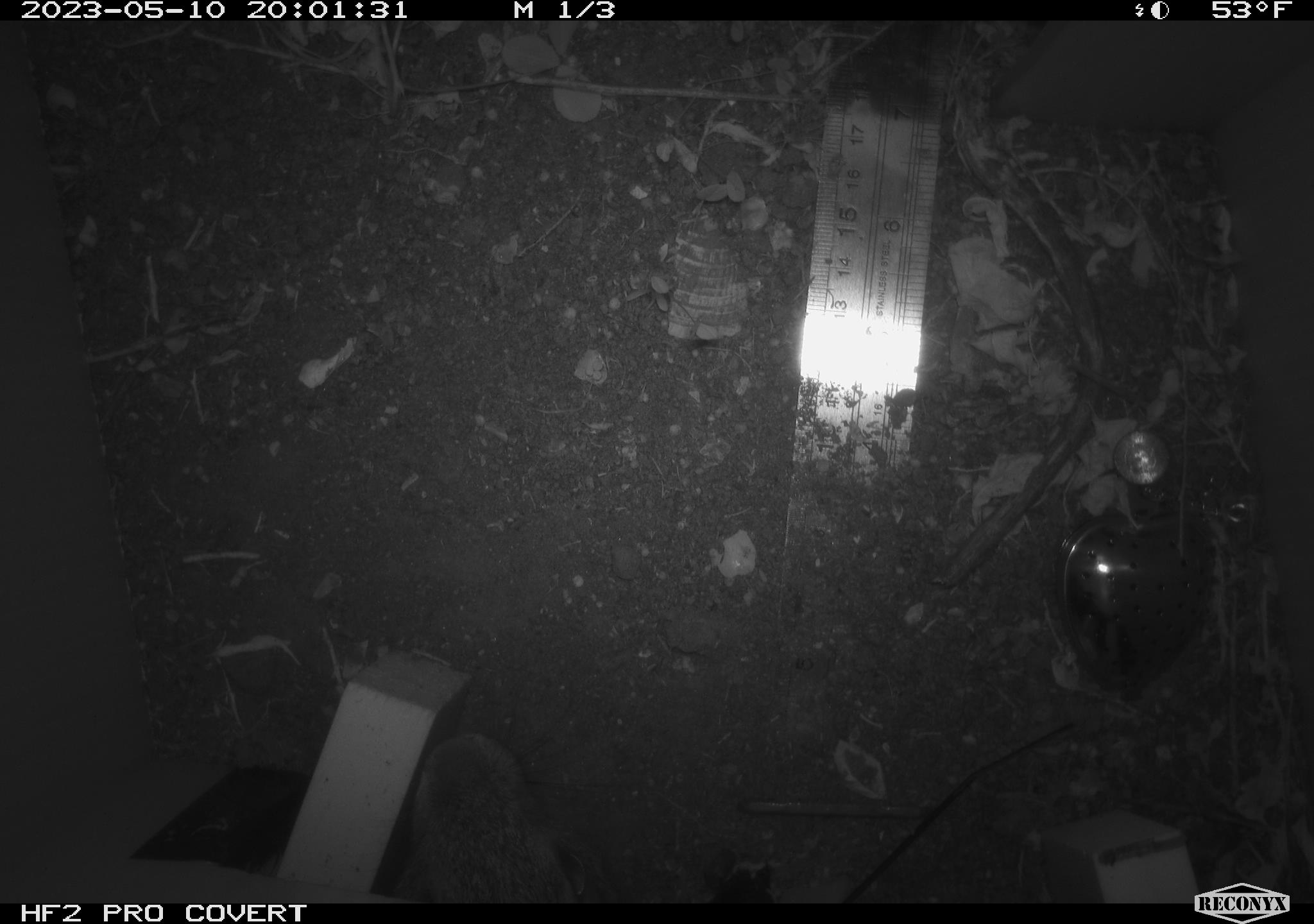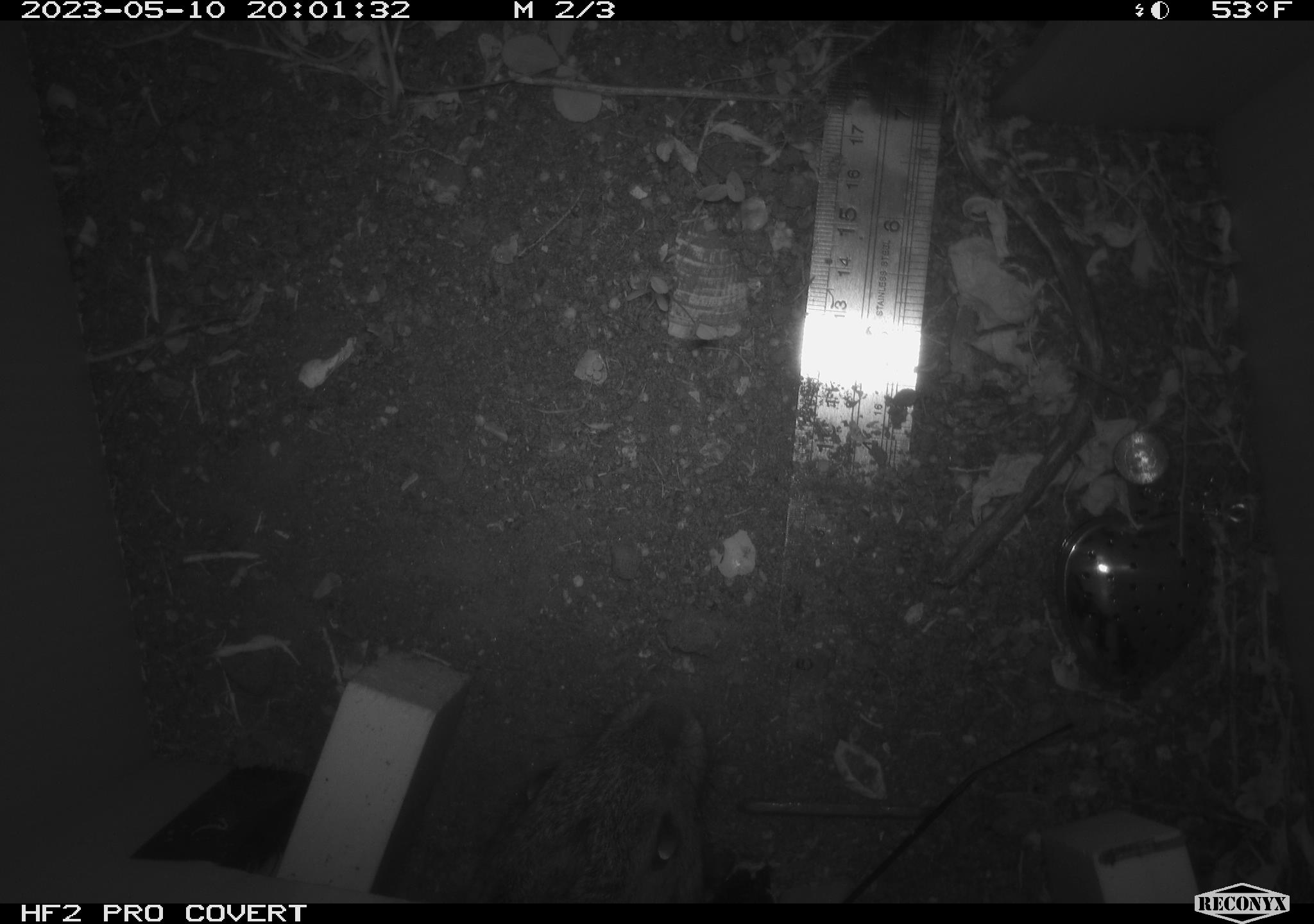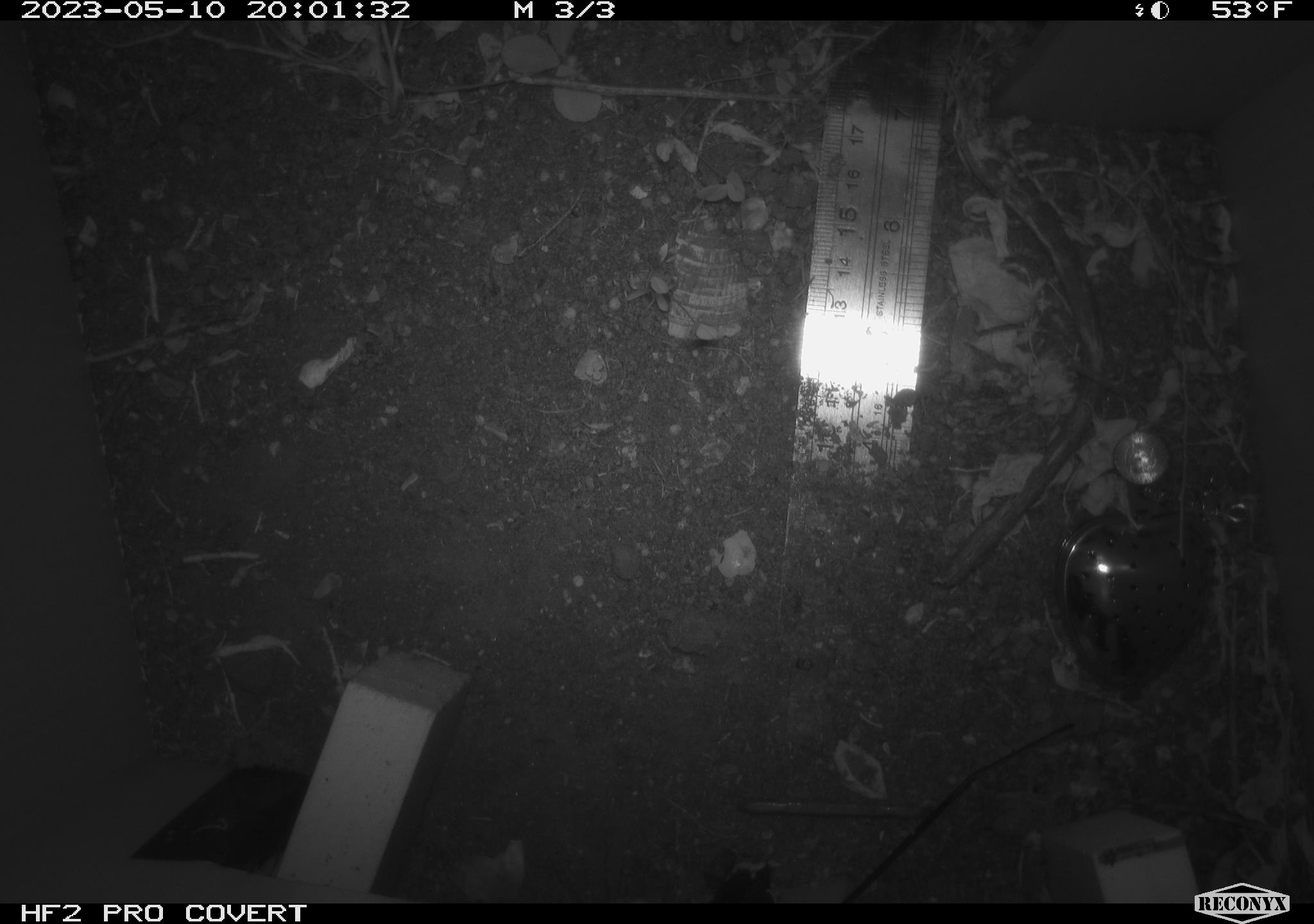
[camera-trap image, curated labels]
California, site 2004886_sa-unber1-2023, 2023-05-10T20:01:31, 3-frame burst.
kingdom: Animalia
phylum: Chordata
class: Mammalia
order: Lagomorpha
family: Leporidae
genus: Sylvilagus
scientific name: Sylvilagus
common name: cottontail rabbits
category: sylvilagus species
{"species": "sylvilagus species (cottontail rabbits) (Sylvilagus)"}